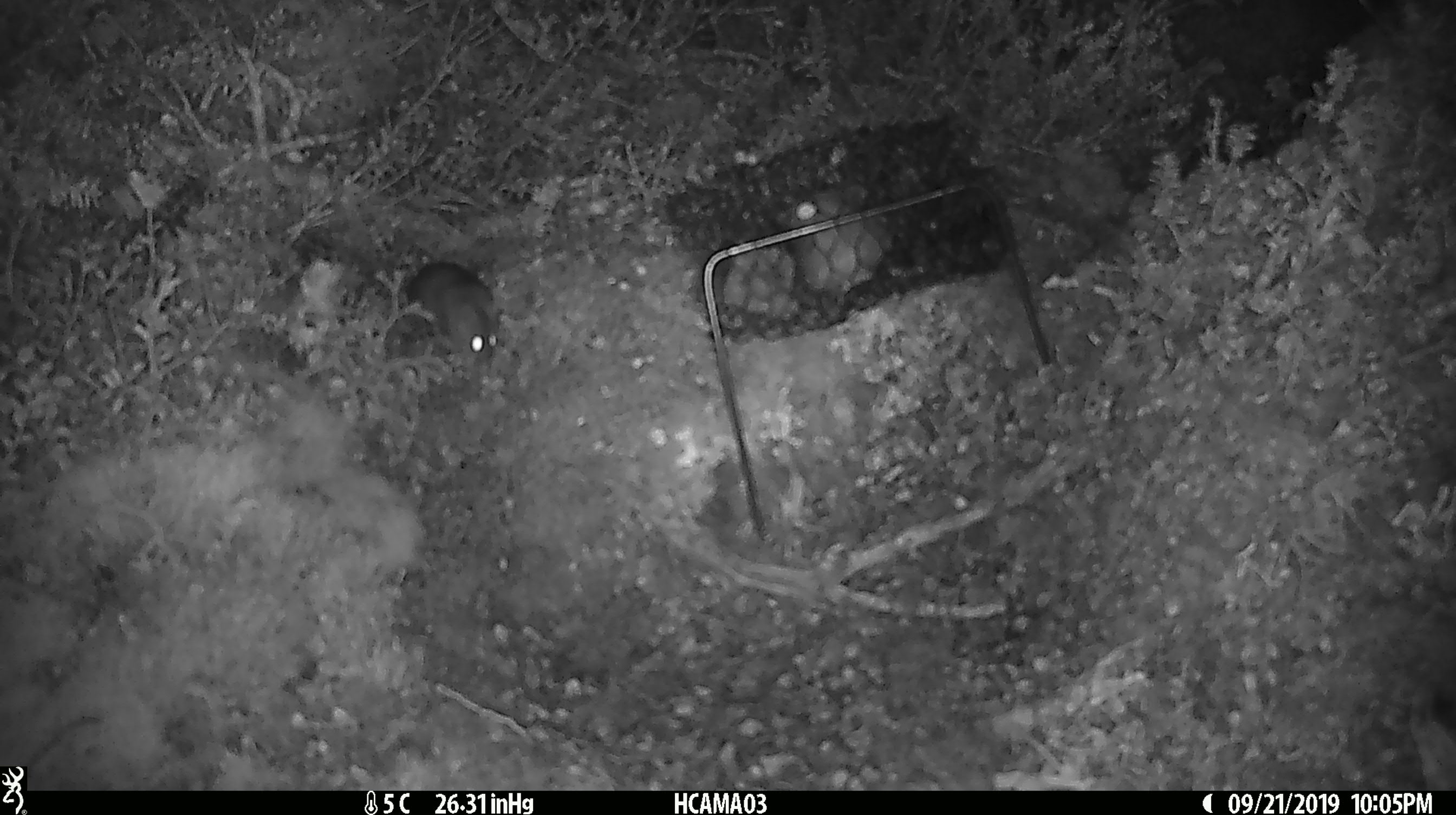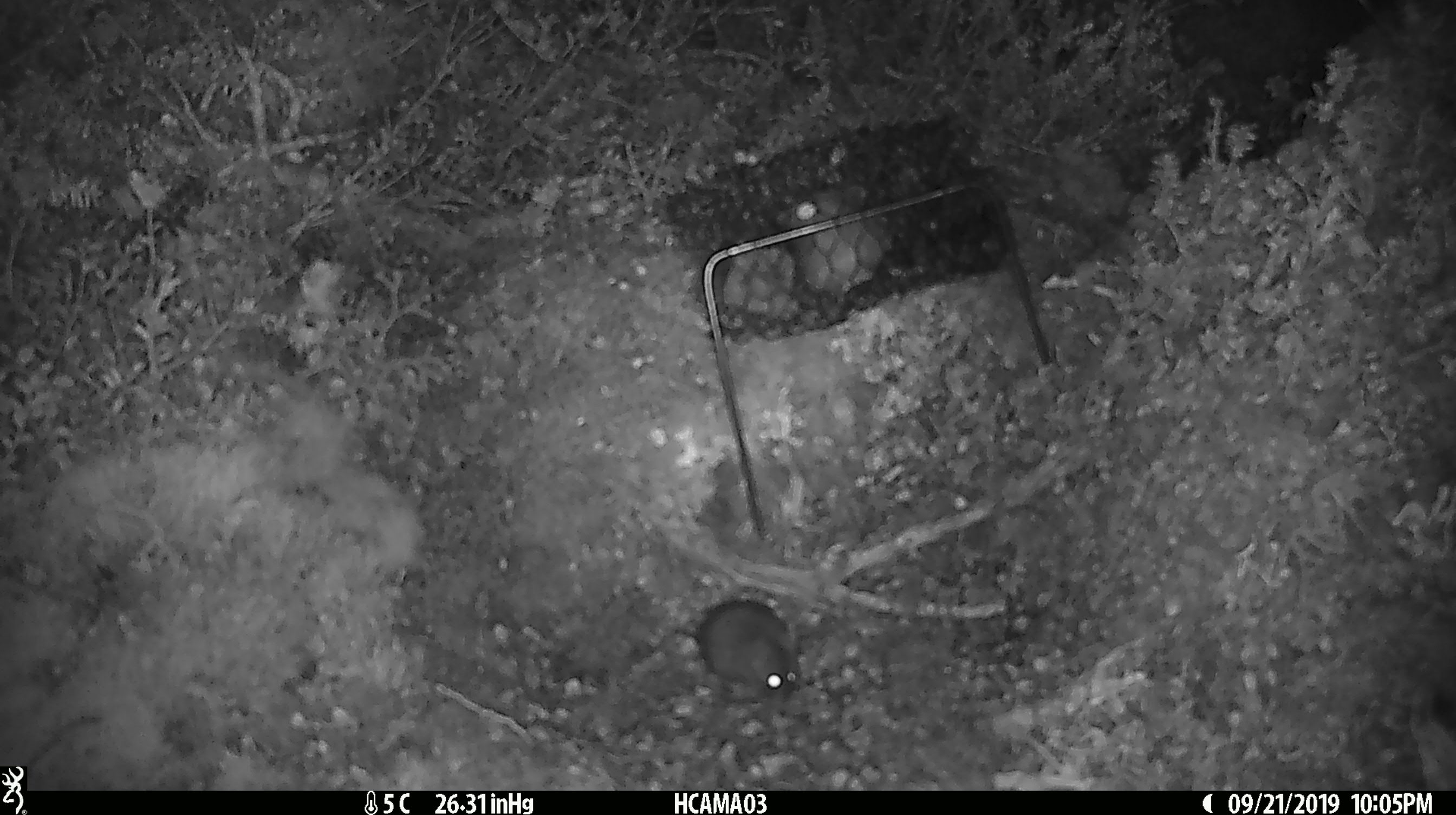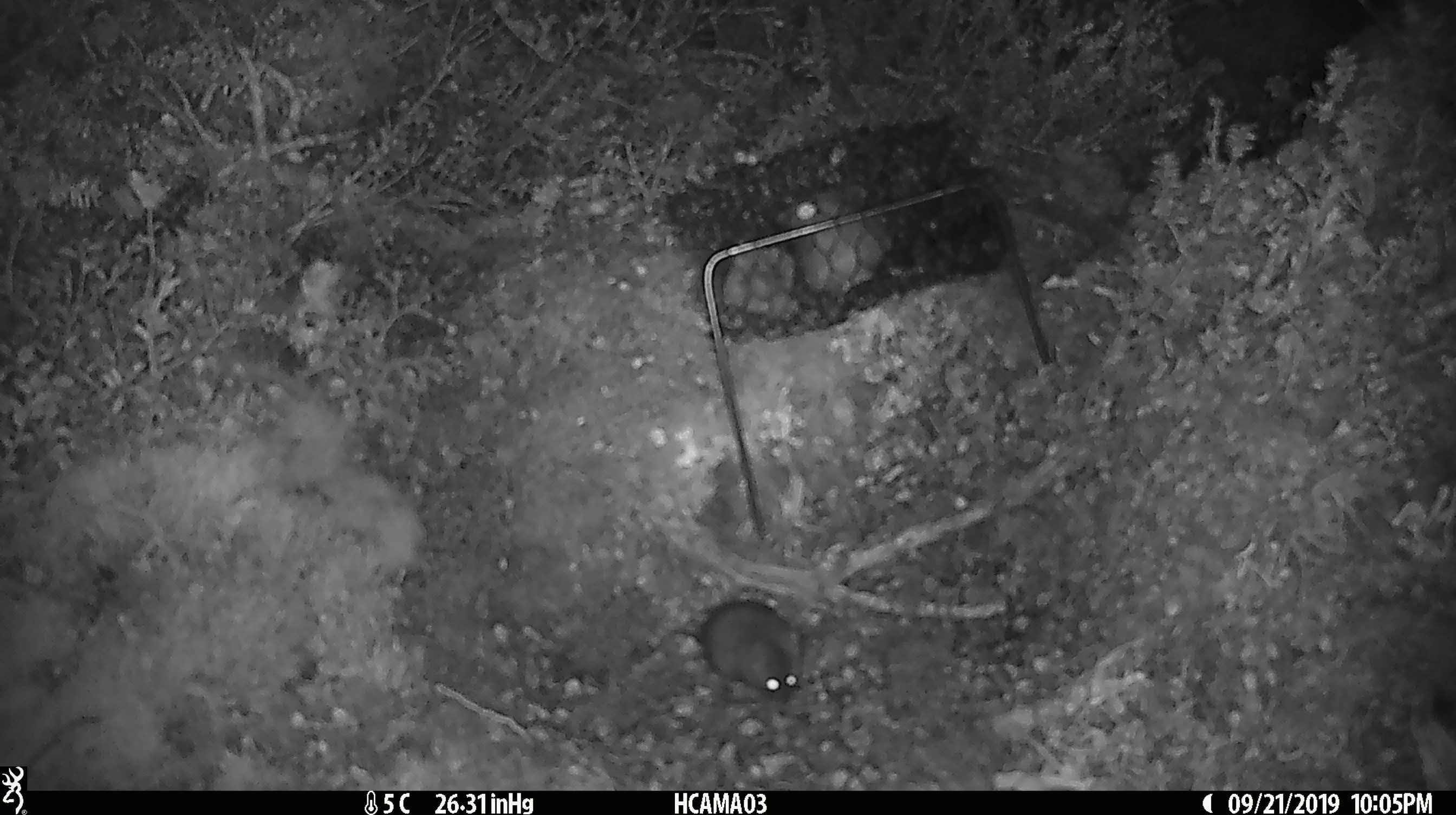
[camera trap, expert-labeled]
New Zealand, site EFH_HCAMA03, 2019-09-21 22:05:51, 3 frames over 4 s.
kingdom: Animalia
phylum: Chordata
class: Mammalia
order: Rodentia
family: Muridae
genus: Mus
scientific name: Mus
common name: mouse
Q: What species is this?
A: Mouse (Mus).